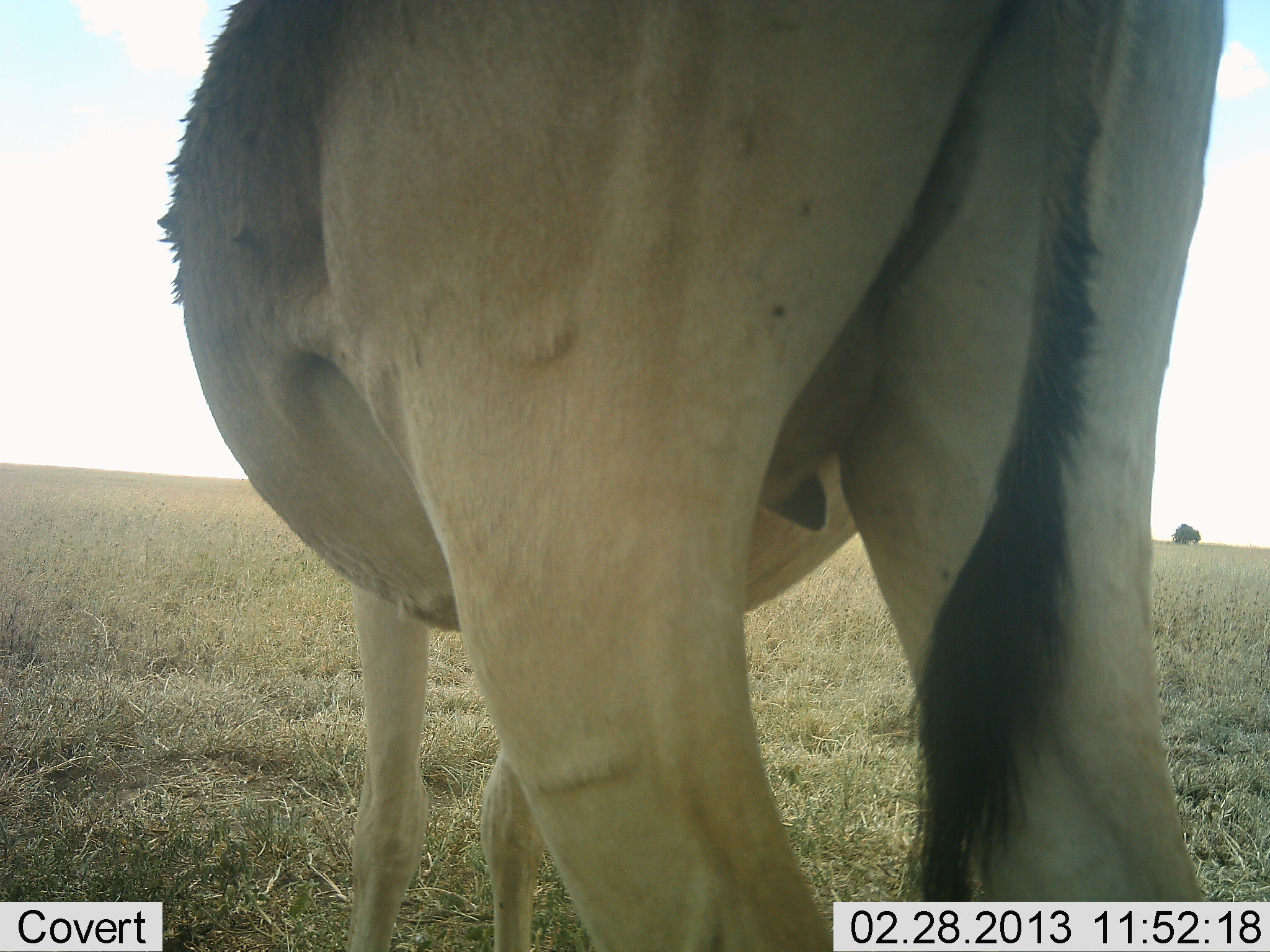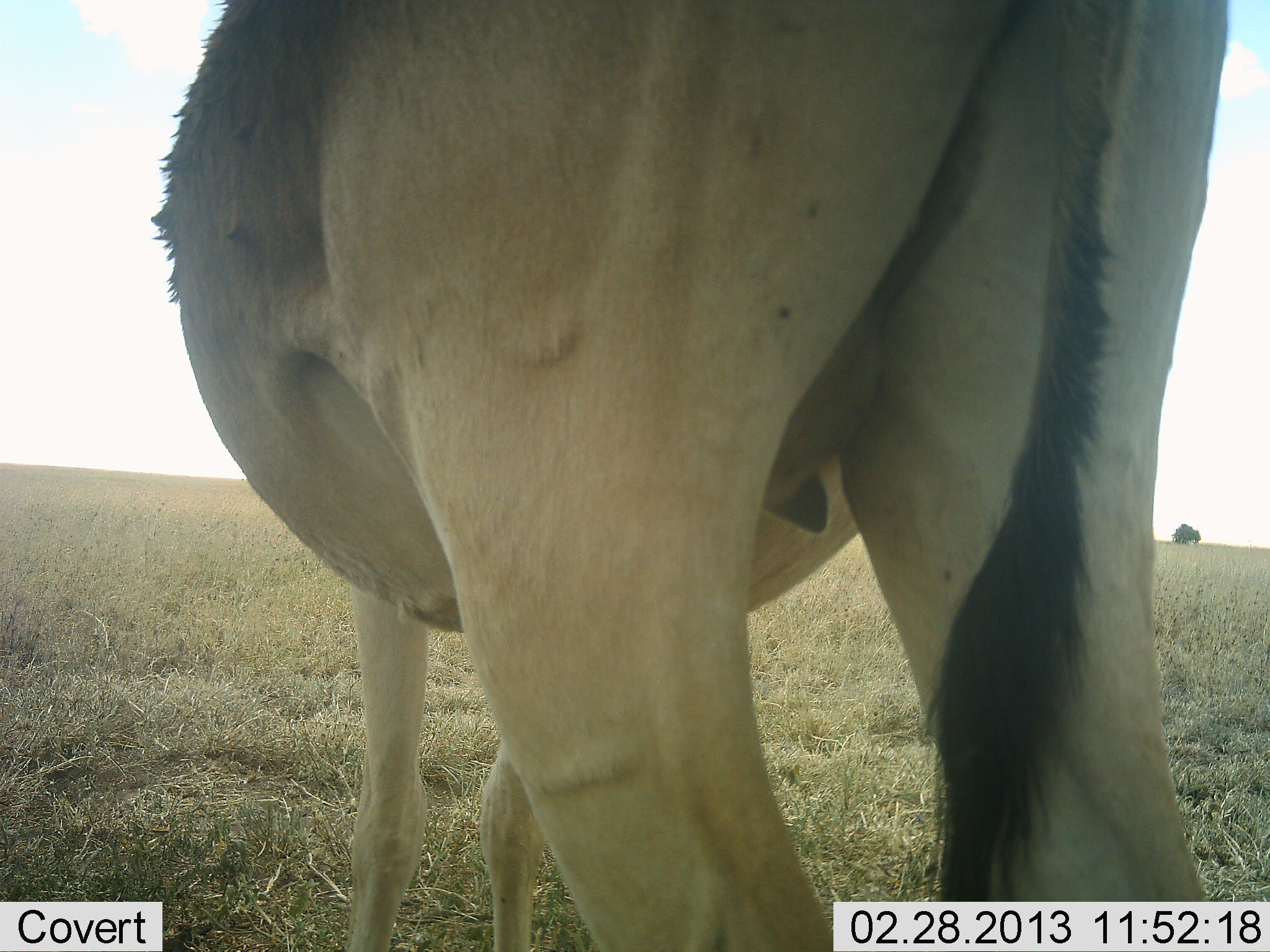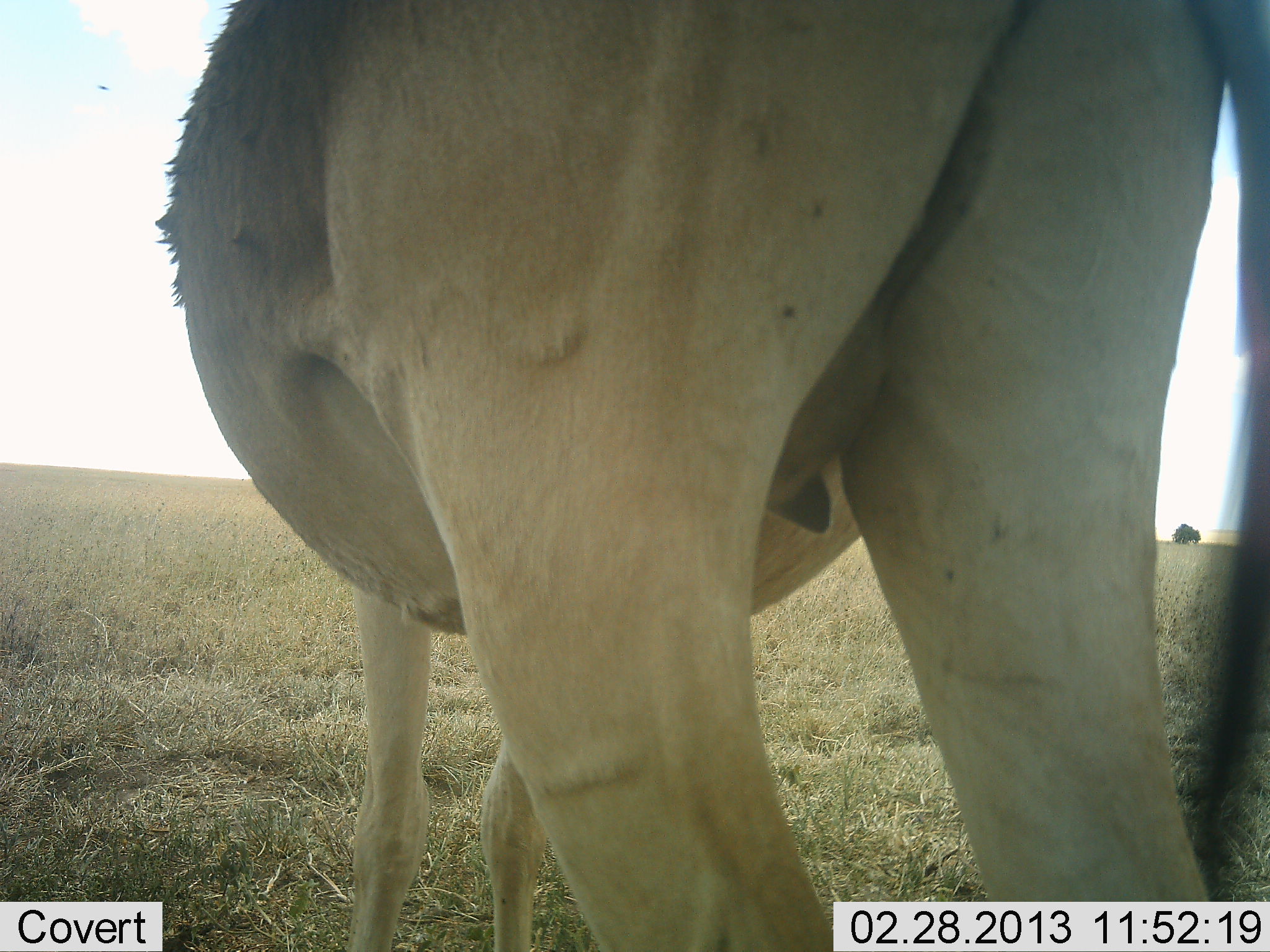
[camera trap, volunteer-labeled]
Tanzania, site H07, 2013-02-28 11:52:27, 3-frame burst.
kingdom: Animalia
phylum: Chordata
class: Mammalia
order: Artiodactyla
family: Bovidae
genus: Alcelaphus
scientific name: Alcelaphus buselaphus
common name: hartebeest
Hartebeest (Alcelaphus buselaphus), count 1. Behavior (volunteer vote fractions): standing 100%, resting 6%, moving 0%, interacting 0%. Young present (vote fraction): 0%. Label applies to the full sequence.